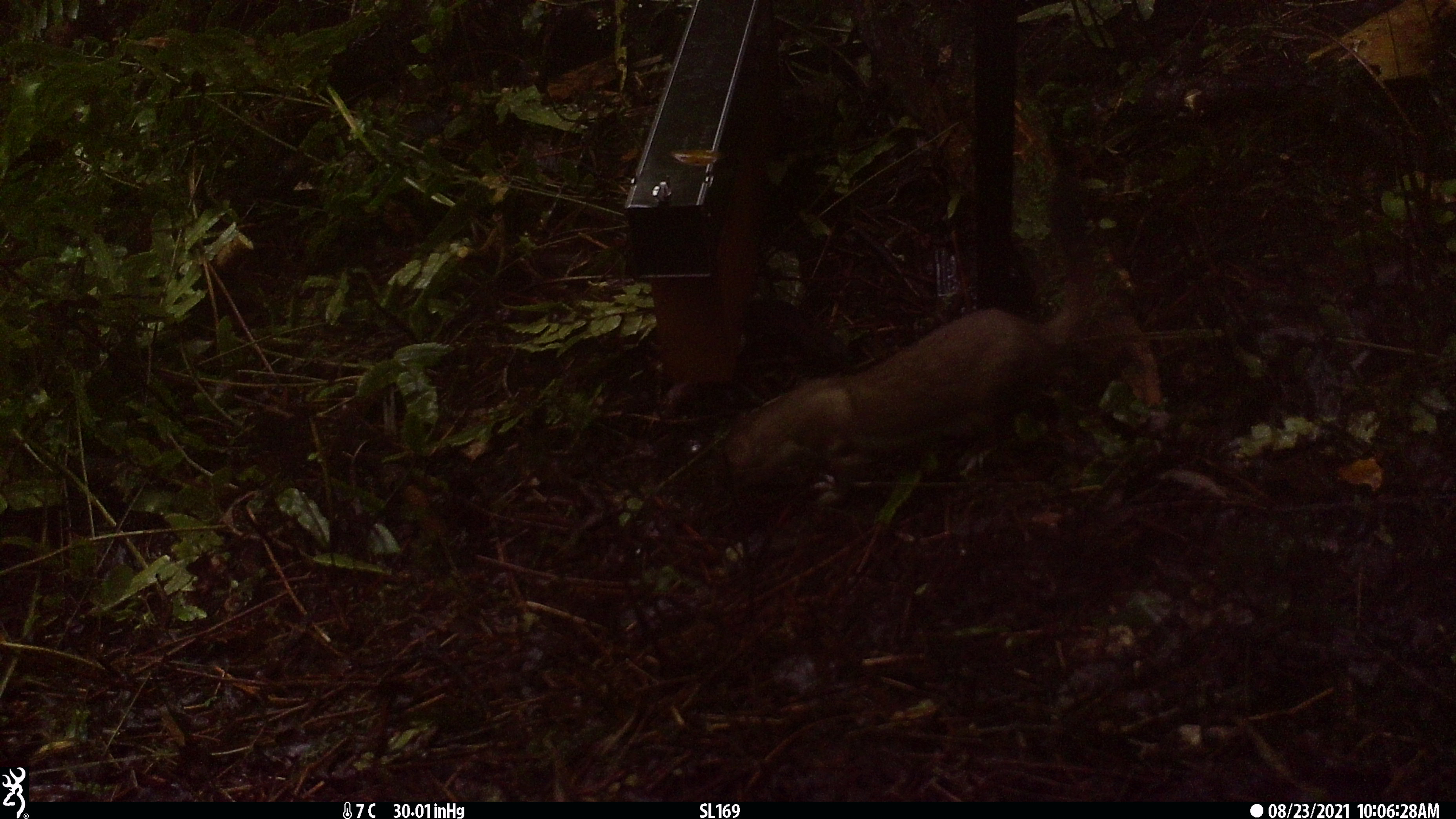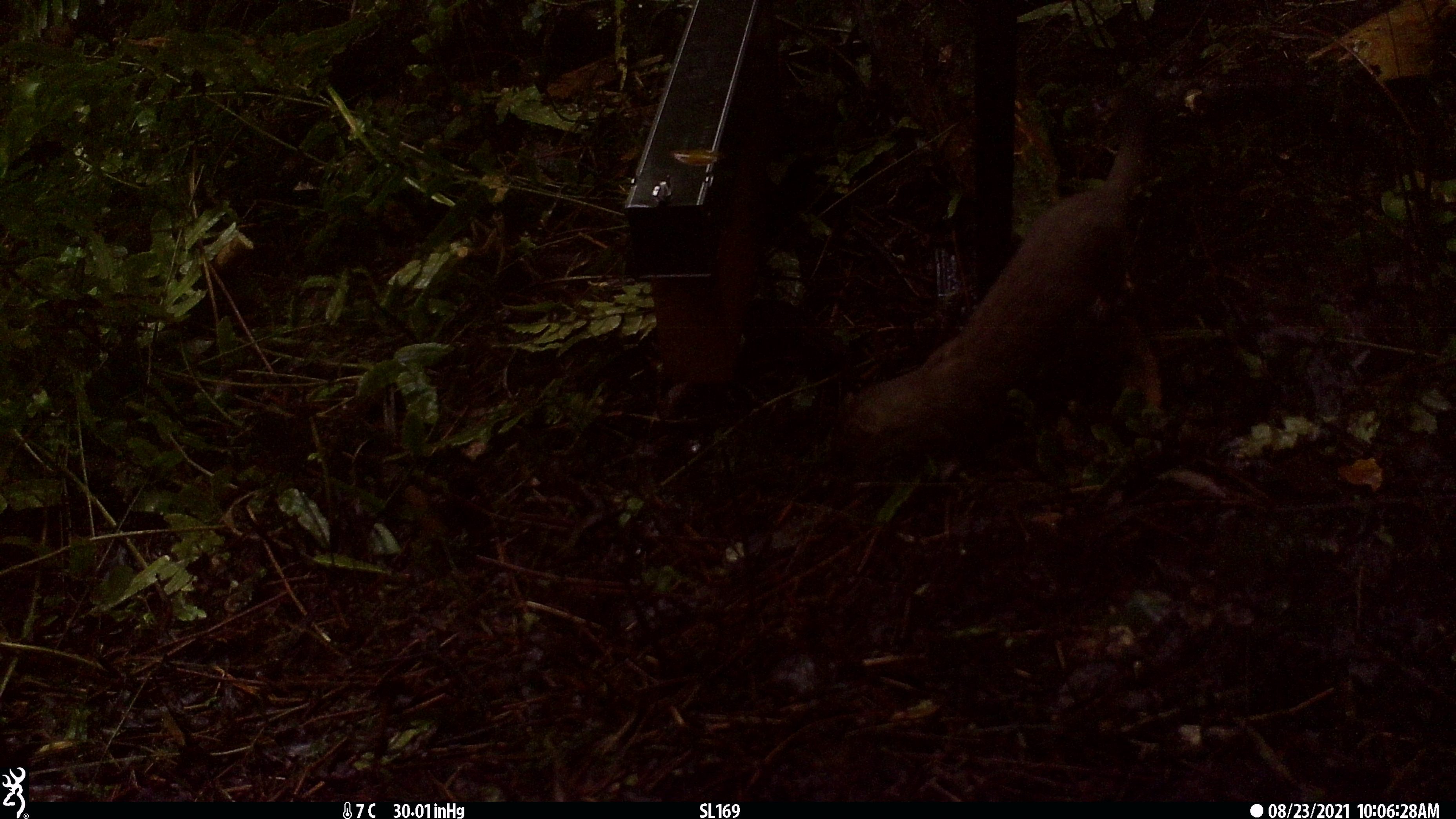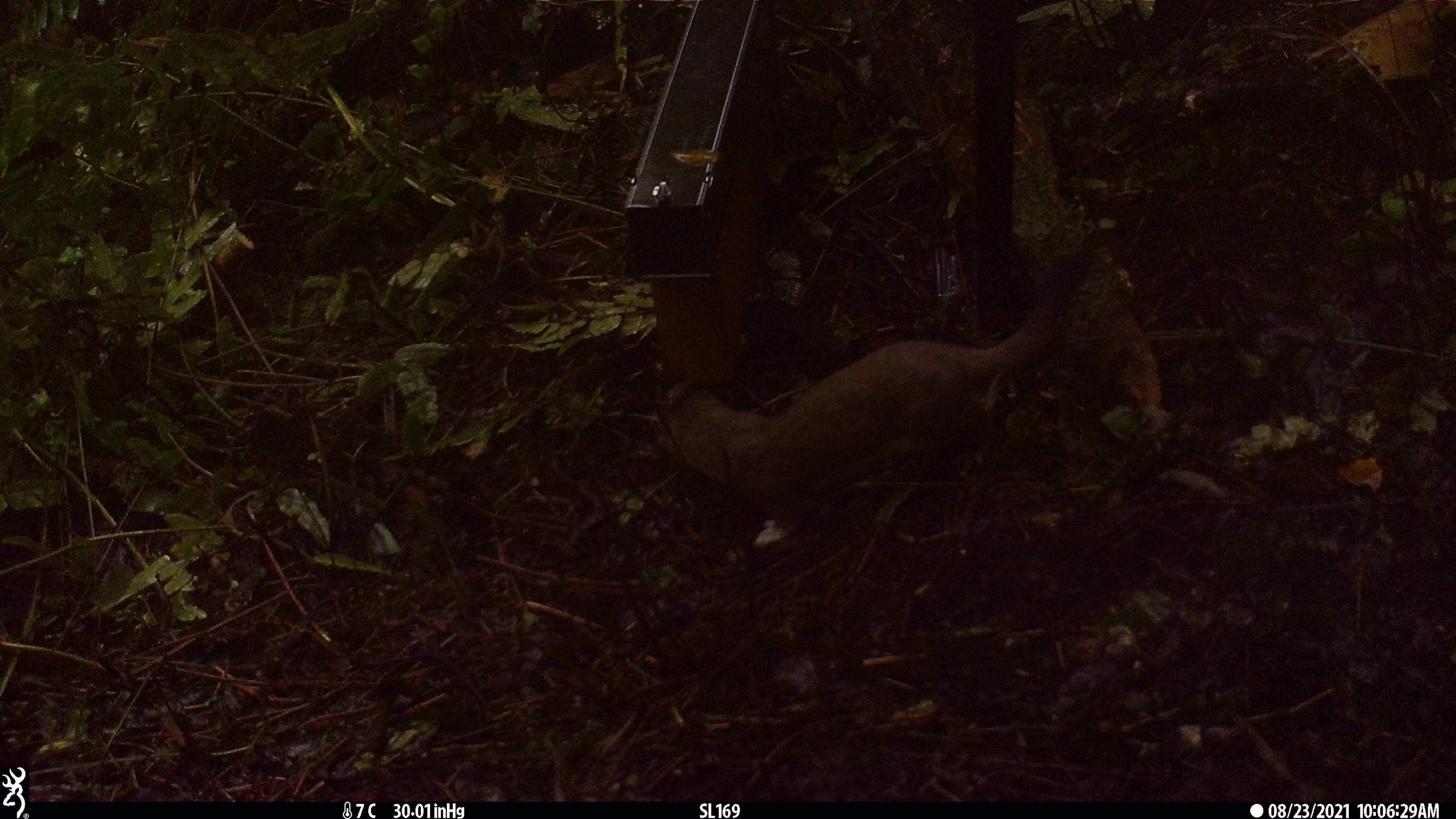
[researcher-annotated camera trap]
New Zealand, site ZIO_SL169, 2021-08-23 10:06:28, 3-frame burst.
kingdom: Animalia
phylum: Chordata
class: Mammalia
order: Carnivora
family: Mustelidae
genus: Mustela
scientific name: Mustela erminea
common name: stoat